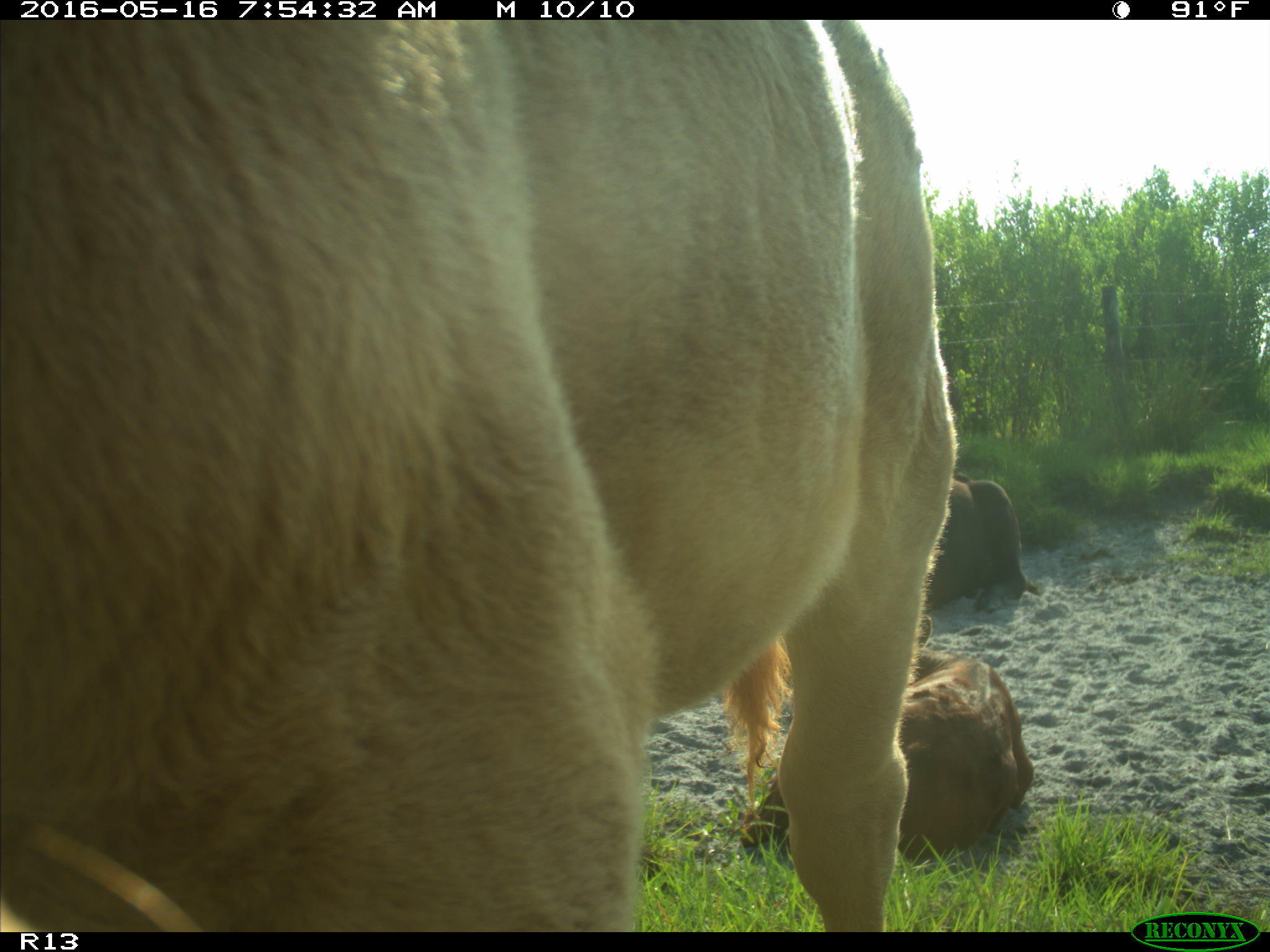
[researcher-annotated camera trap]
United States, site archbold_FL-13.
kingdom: Animalia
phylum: Chordata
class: Mammalia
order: Artiodactyla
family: Bovidae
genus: Bos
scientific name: Bos taurus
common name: domestic cow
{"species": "Bos taurus (domestic cow)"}